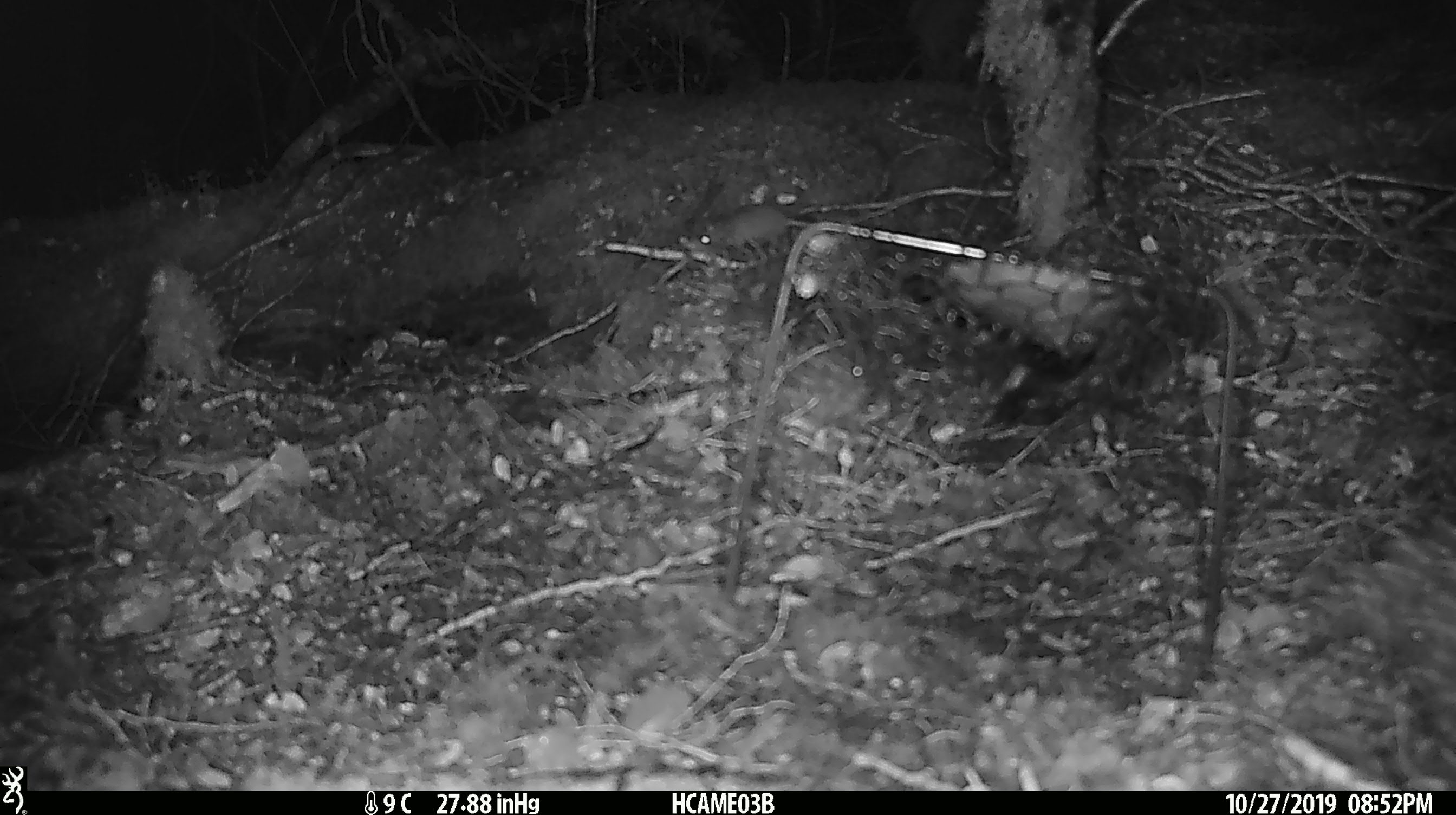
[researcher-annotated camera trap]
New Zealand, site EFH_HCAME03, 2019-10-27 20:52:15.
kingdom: Animalia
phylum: Chordata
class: Mammalia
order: Rodentia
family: Muridae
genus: Mus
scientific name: Mus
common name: mouse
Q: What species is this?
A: Mouse (Mus).